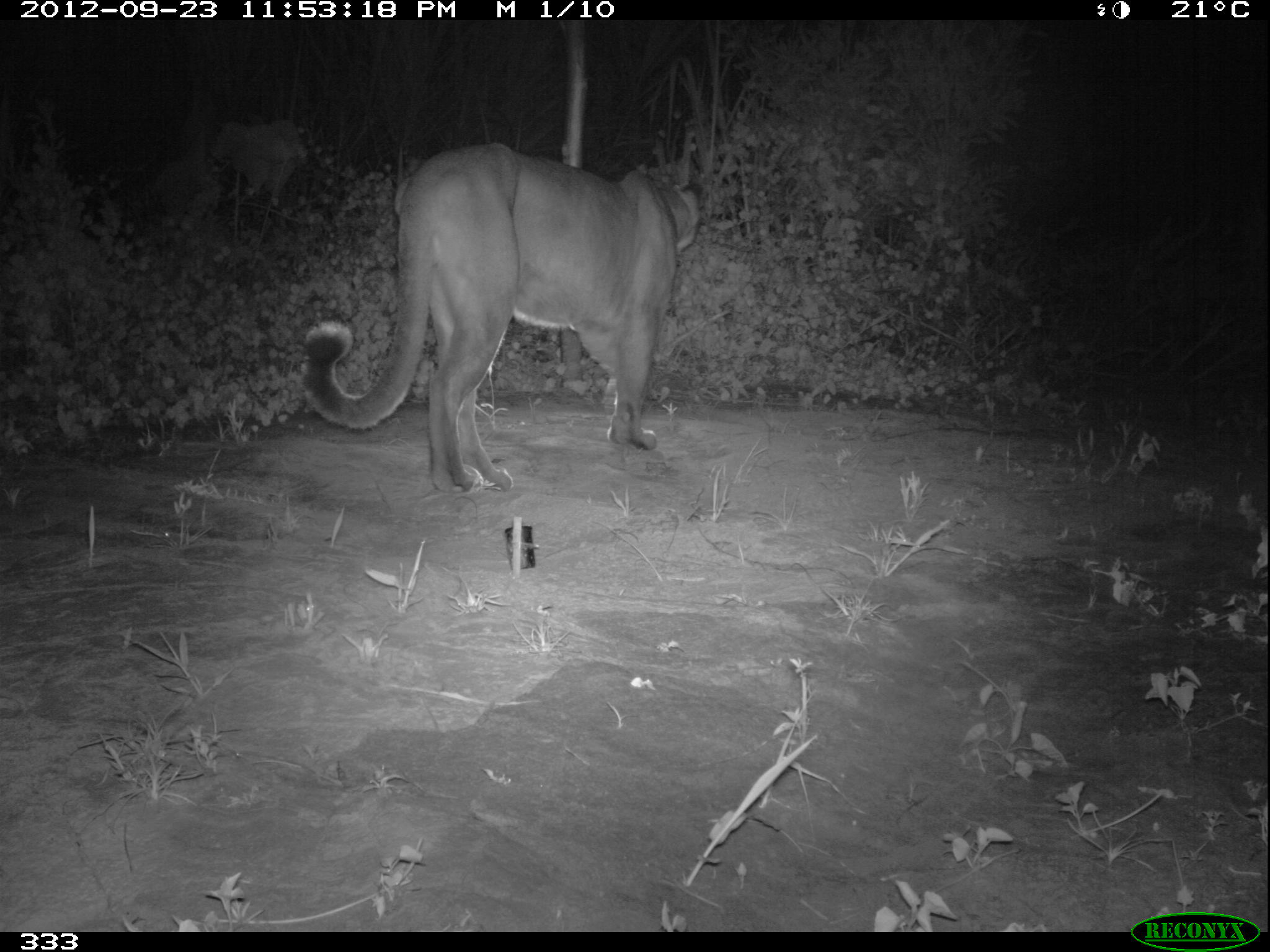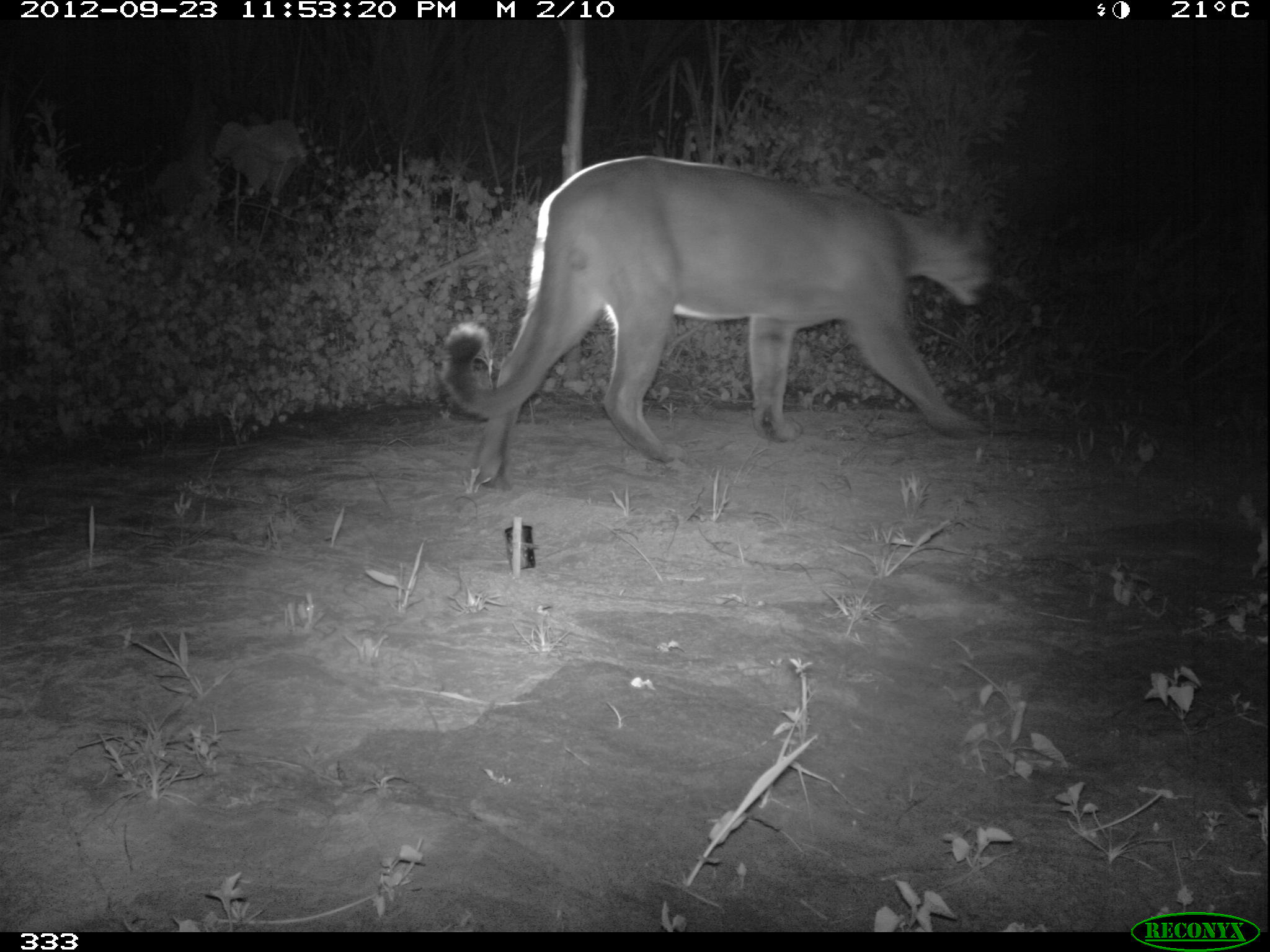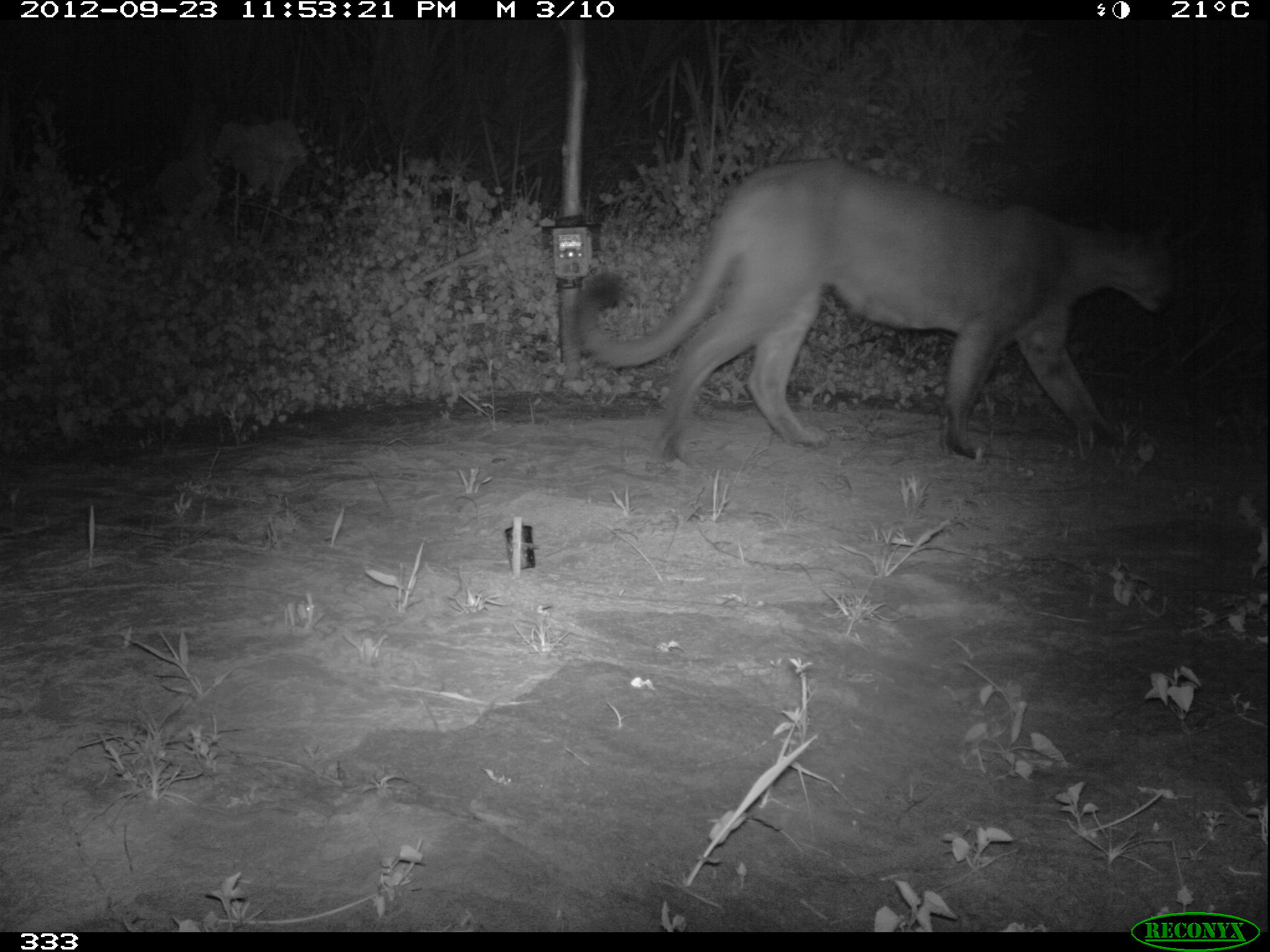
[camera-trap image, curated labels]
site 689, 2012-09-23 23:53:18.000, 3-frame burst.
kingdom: Animalia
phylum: Chordata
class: Mammalia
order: Carnivora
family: Felidae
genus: Puma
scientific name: Puma concolor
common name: mountain lion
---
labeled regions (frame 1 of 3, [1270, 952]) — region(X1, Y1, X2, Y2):
puma concolor: region(302, 143, 703, 492)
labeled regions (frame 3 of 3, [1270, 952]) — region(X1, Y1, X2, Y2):
puma concolor: region(574, 157, 1179, 458)